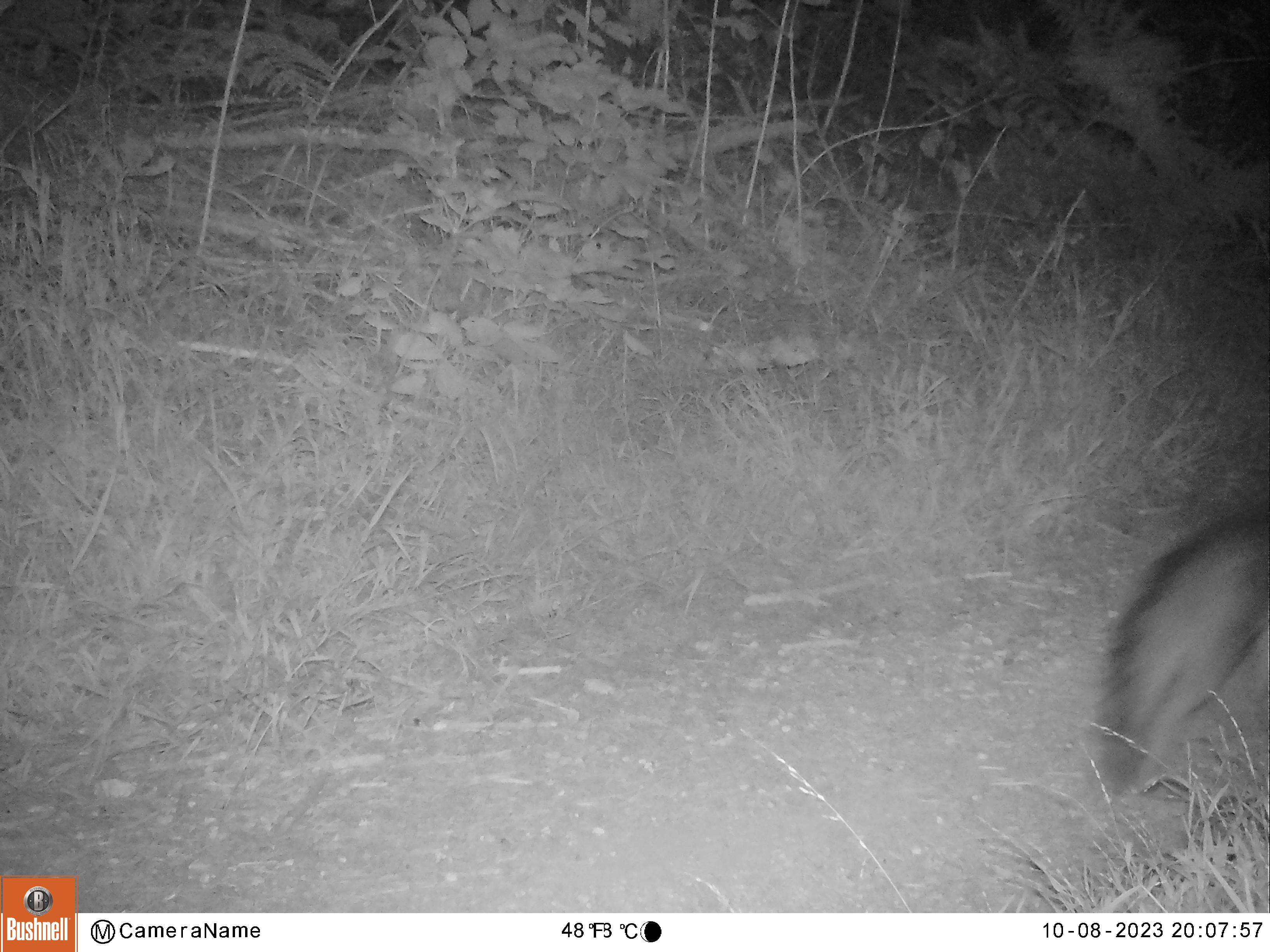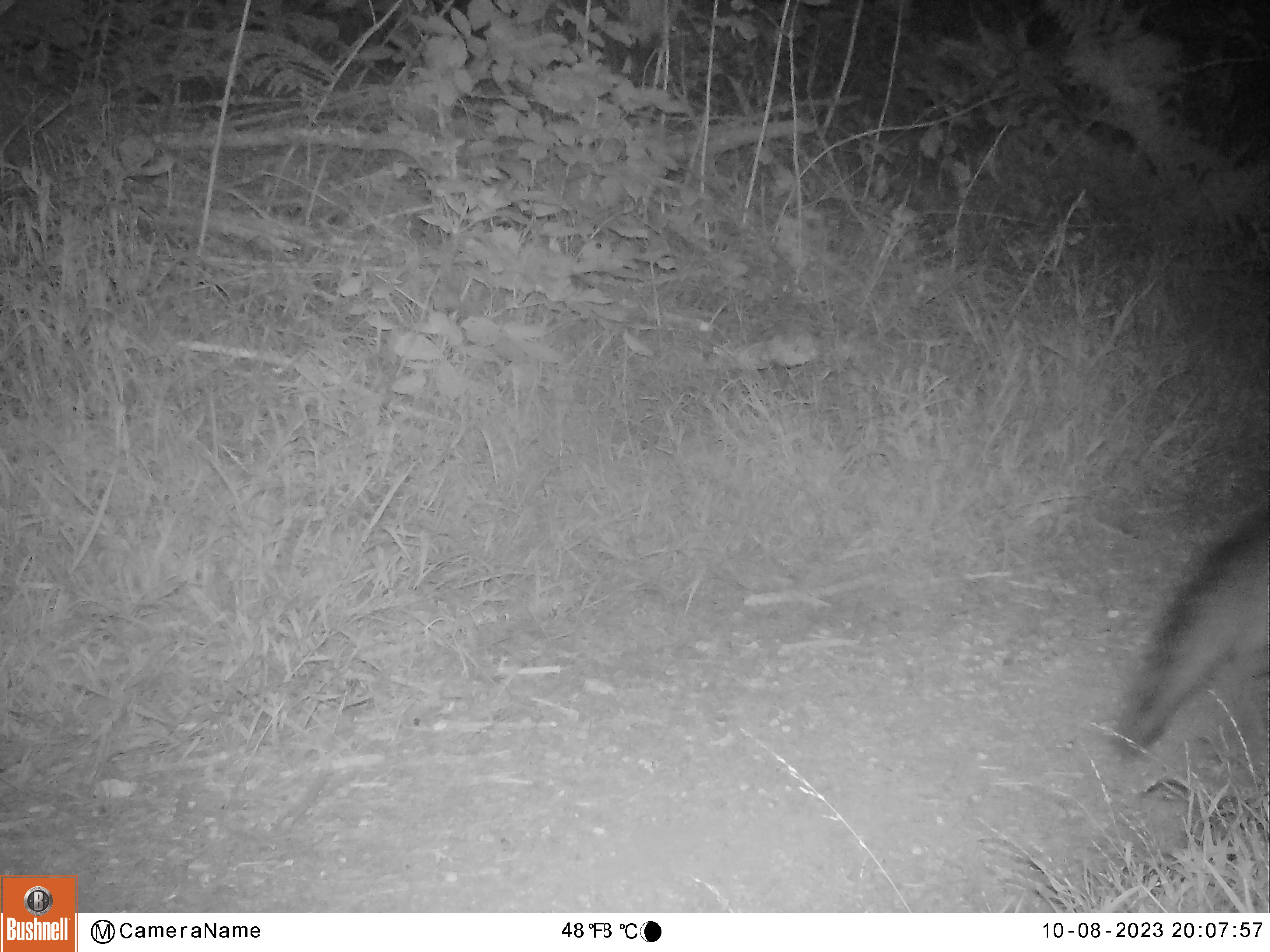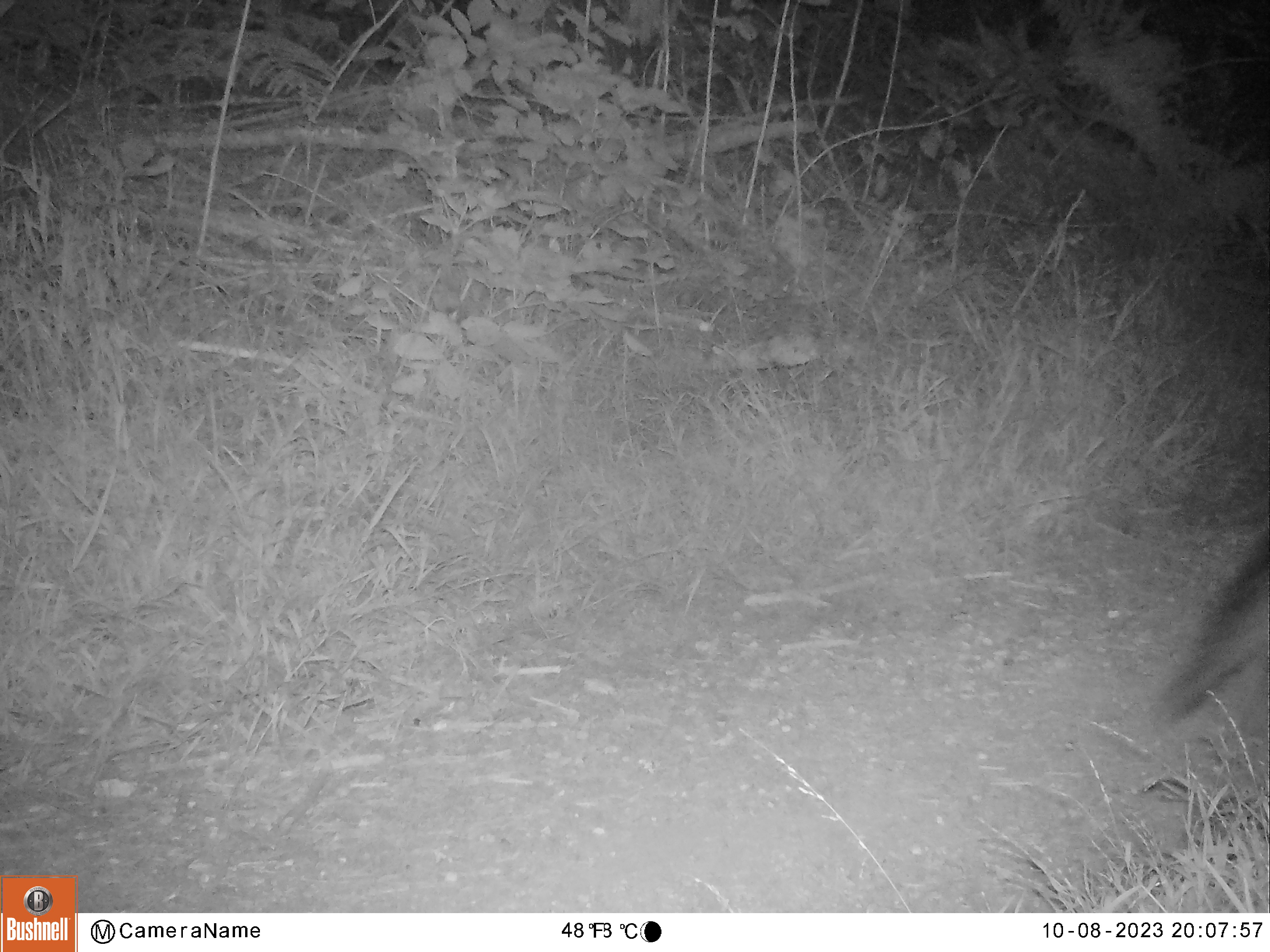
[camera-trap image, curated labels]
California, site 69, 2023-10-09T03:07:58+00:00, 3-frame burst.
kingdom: Animalia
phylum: Chordata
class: Mammalia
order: Carnivora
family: Canidae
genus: Urocyon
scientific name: Urocyon cinereoargenteus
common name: gray fox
Gray fox (Urocyon cinereoargenteus).